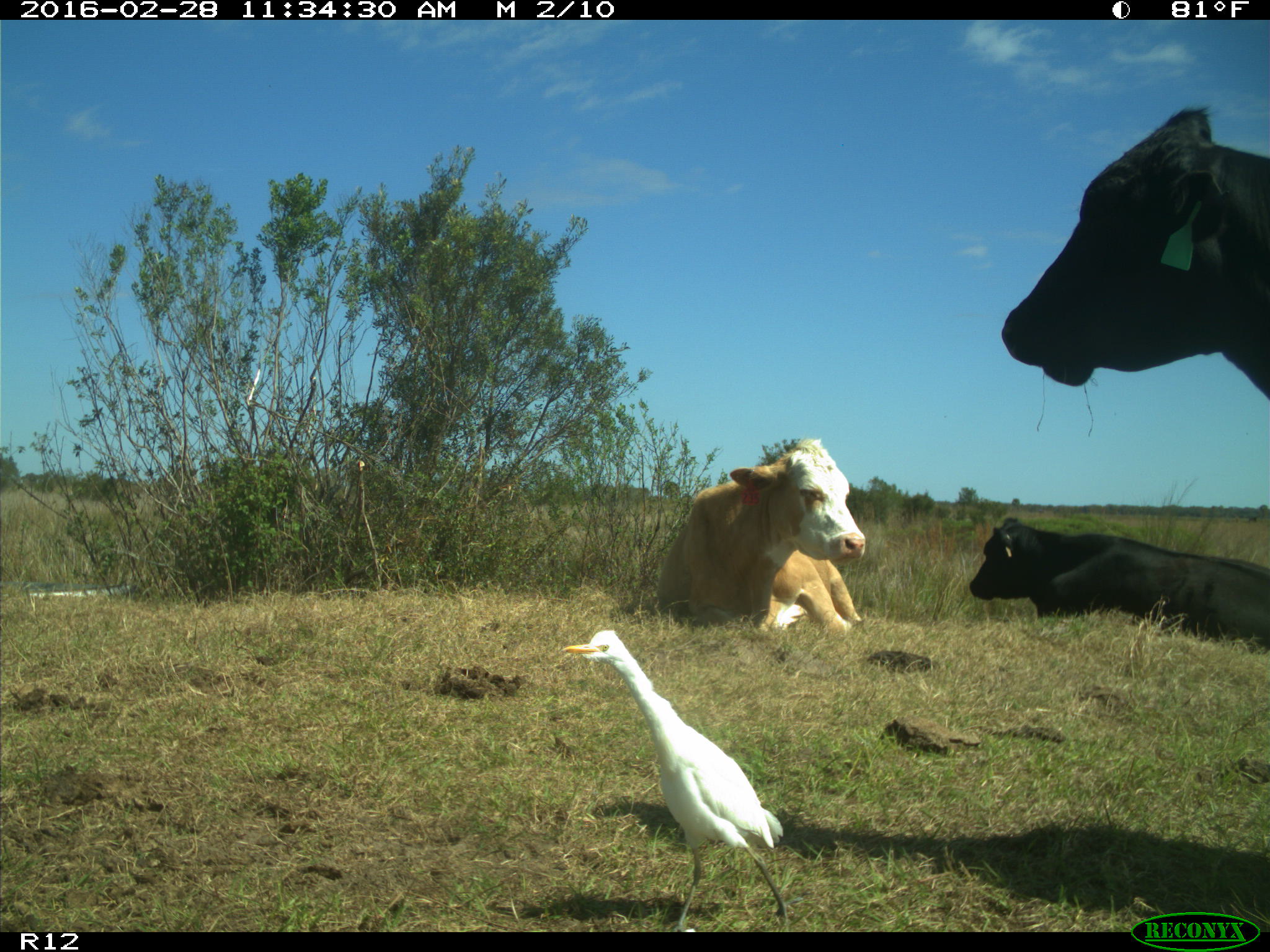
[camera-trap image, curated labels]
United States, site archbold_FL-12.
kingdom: Animalia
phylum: Chordata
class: Mammalia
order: Artiodactyla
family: Bovidae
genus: Bos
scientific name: Bos taurus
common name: domestic cow